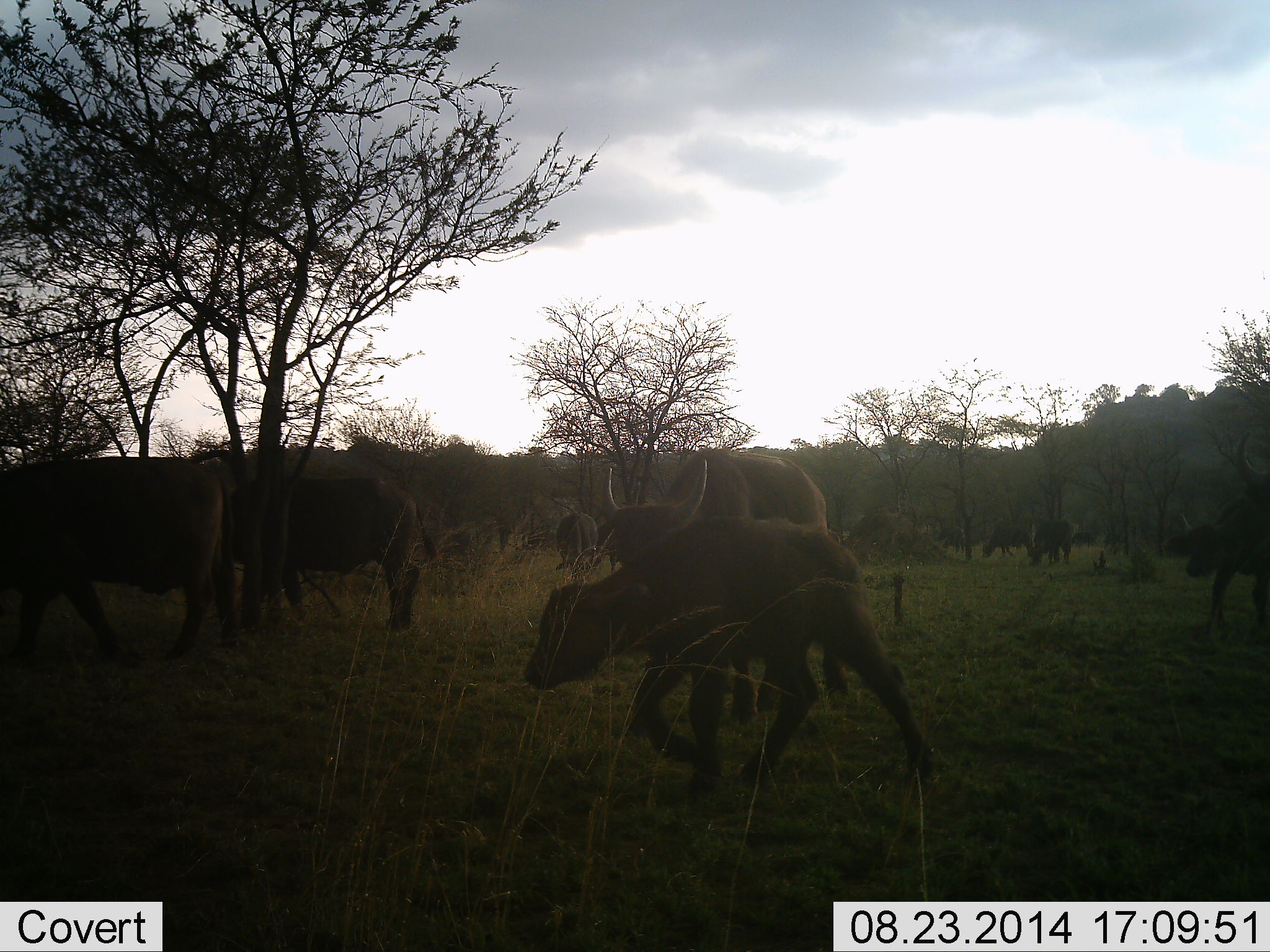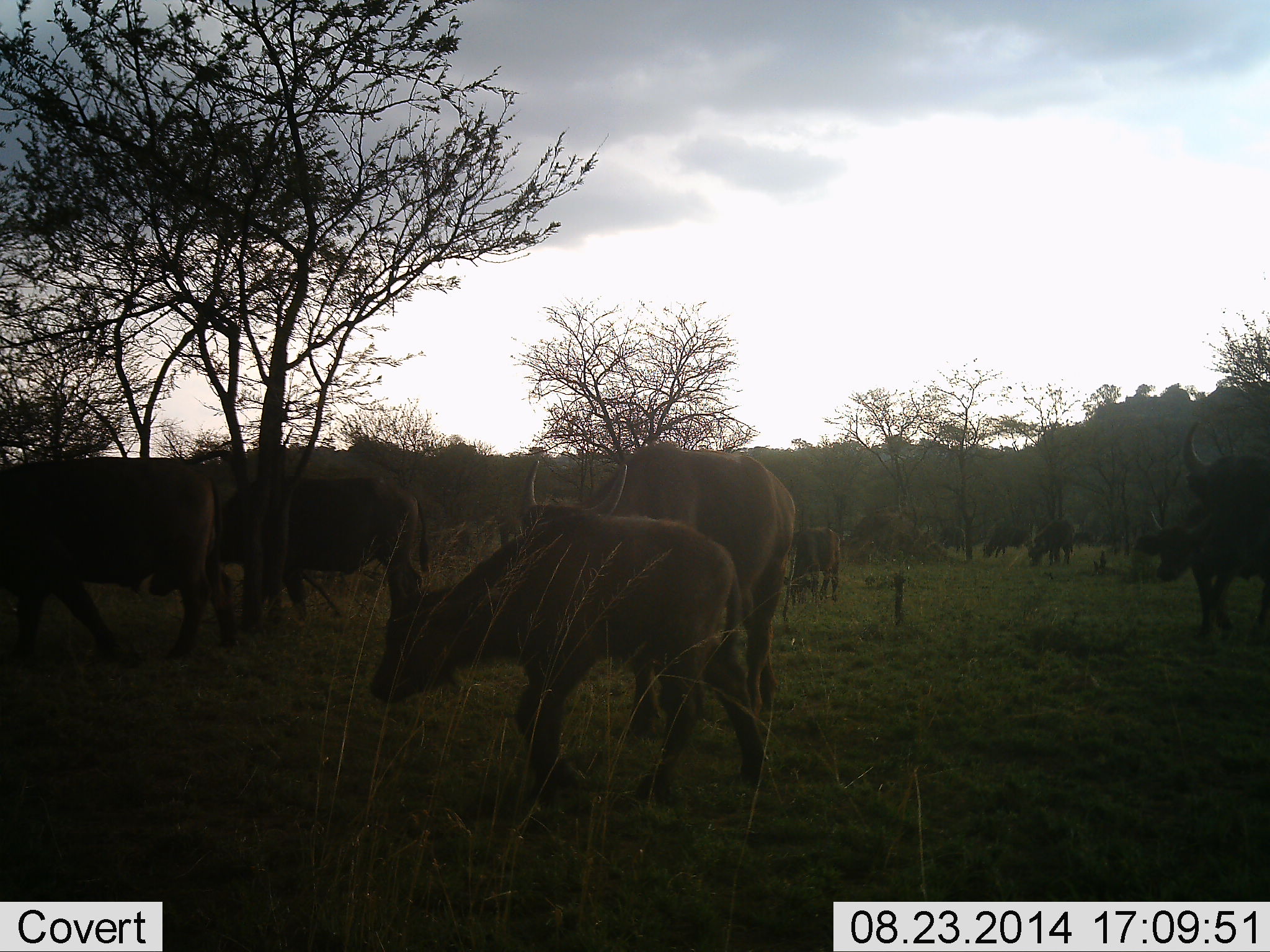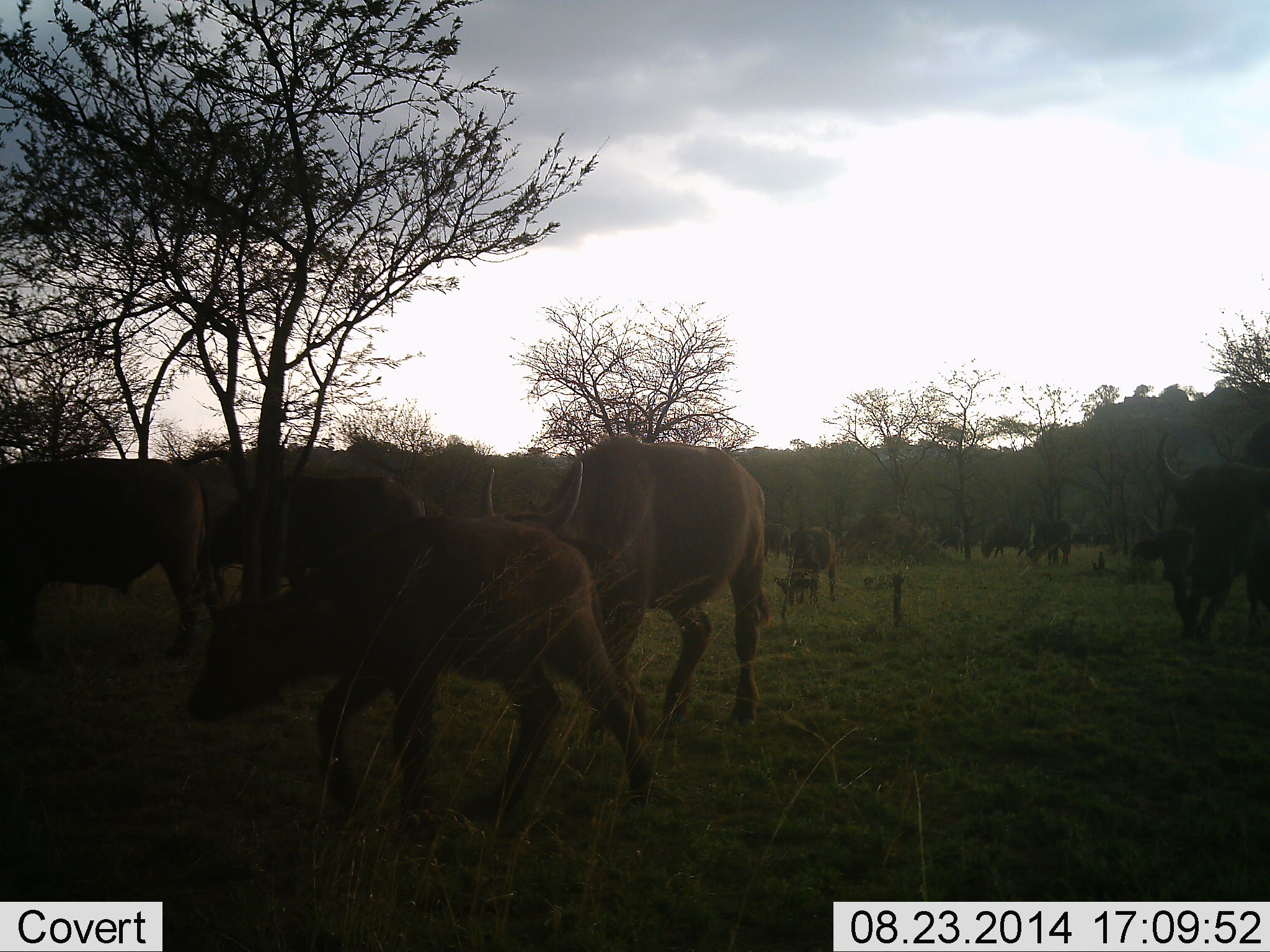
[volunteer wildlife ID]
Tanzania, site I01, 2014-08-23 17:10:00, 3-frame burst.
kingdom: Animalia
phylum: Chordata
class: Mammalia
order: Artiodactyla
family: Bovidae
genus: Syncerus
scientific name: Syncerus caffer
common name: cape buffalo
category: buffalo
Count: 11-50.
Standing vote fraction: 10%.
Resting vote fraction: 0%.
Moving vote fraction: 80%.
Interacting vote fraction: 0%.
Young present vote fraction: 90%.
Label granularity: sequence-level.